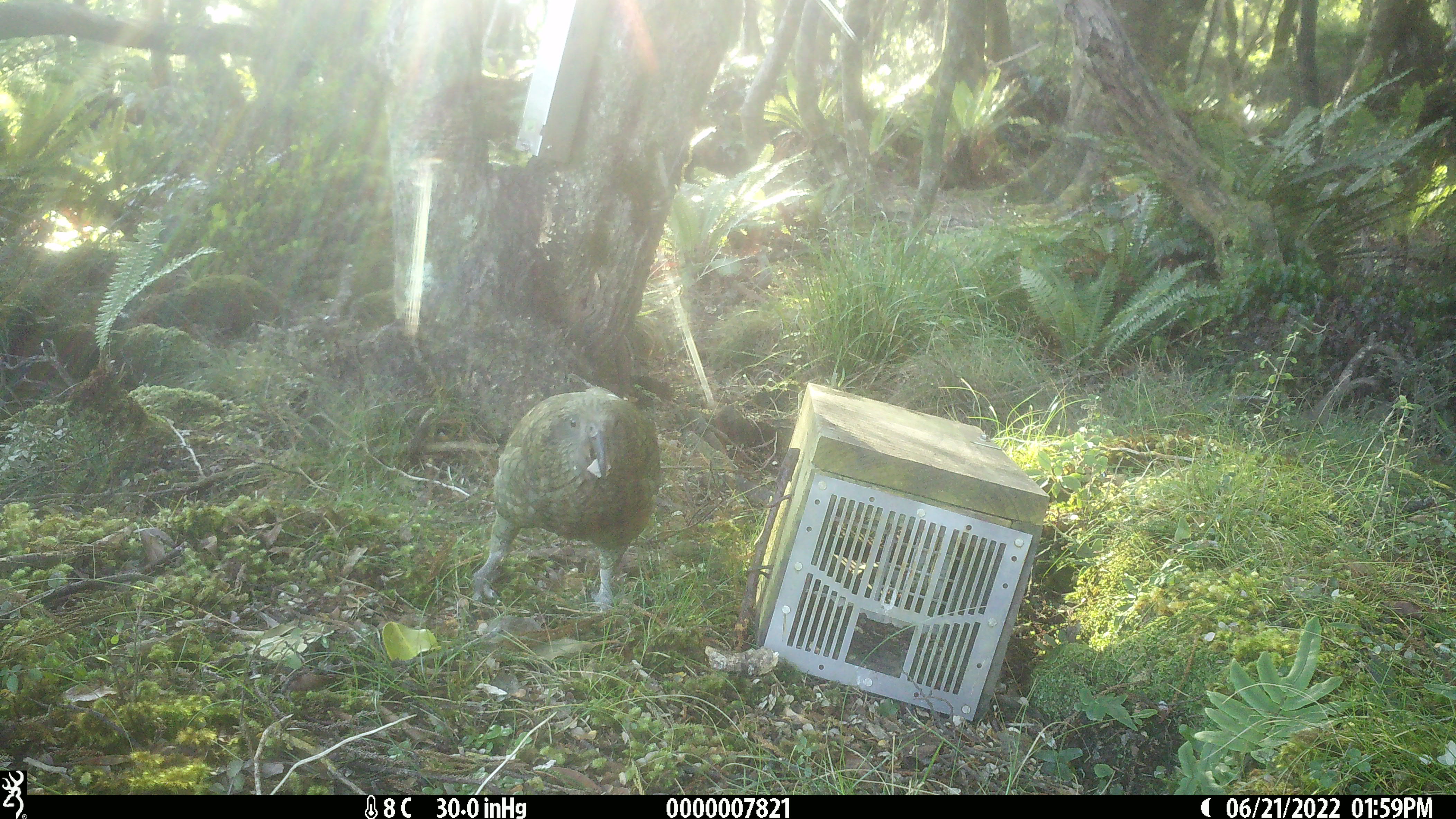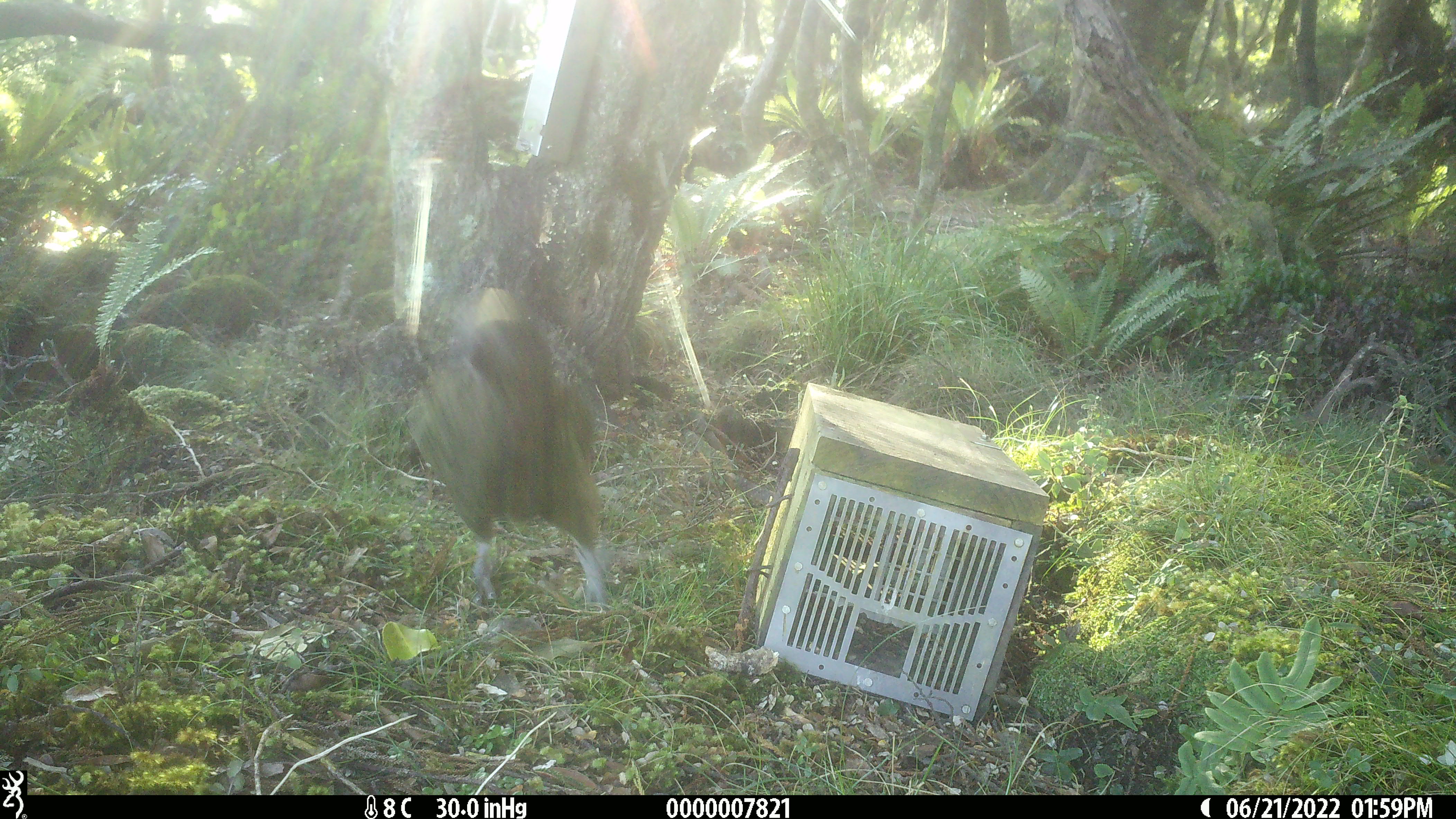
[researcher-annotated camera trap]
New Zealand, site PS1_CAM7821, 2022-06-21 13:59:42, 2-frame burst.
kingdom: Animalia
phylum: Chordata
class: Aves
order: Psittaciformes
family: Strigopidae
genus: Nestor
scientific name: Nestor notabilis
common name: kea